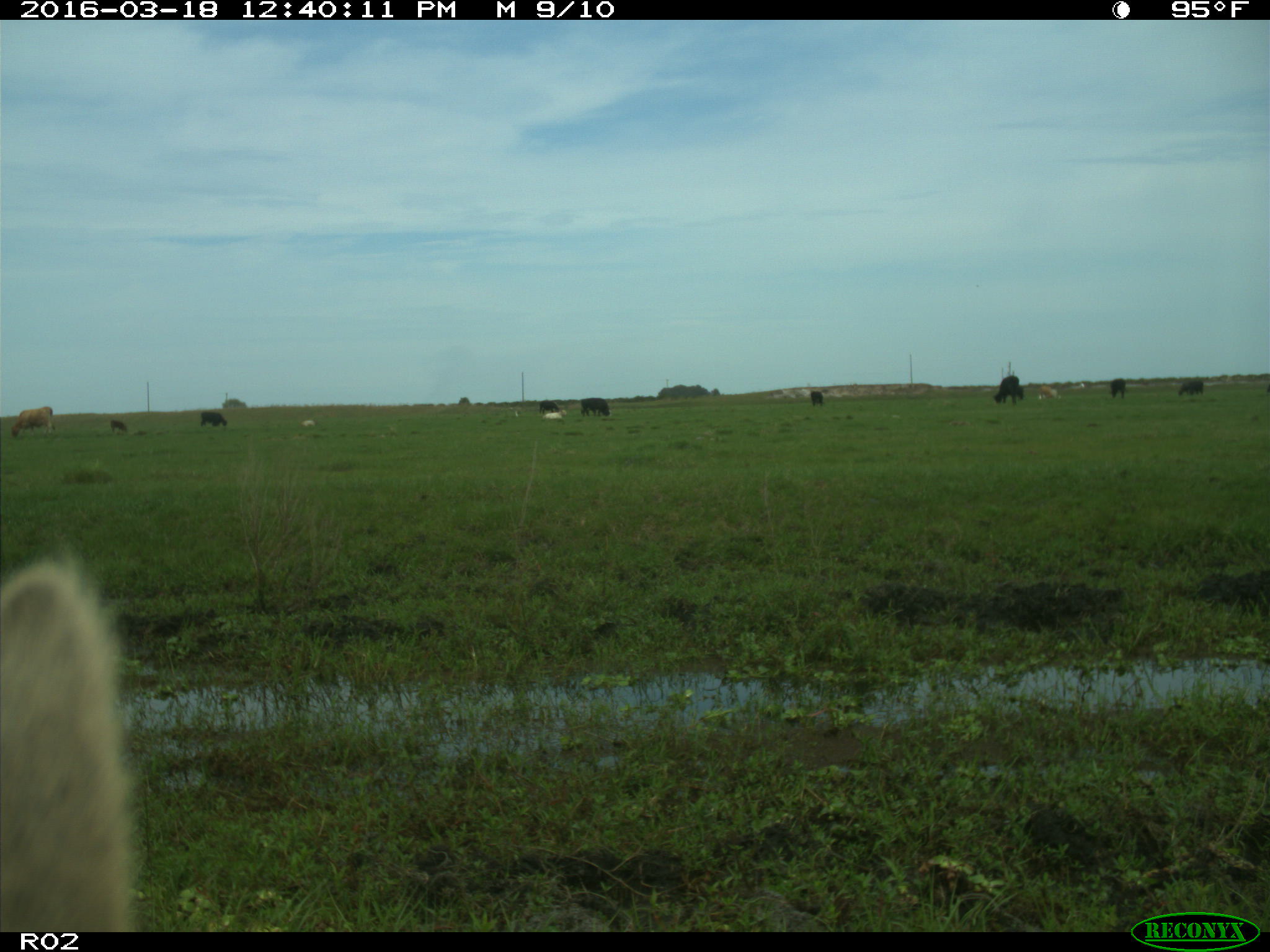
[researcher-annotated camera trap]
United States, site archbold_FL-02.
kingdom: Animalia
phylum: Chordata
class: Mammalia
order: Artiodactyla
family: Bovidae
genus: Bos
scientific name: Bos taurus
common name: domestic cow